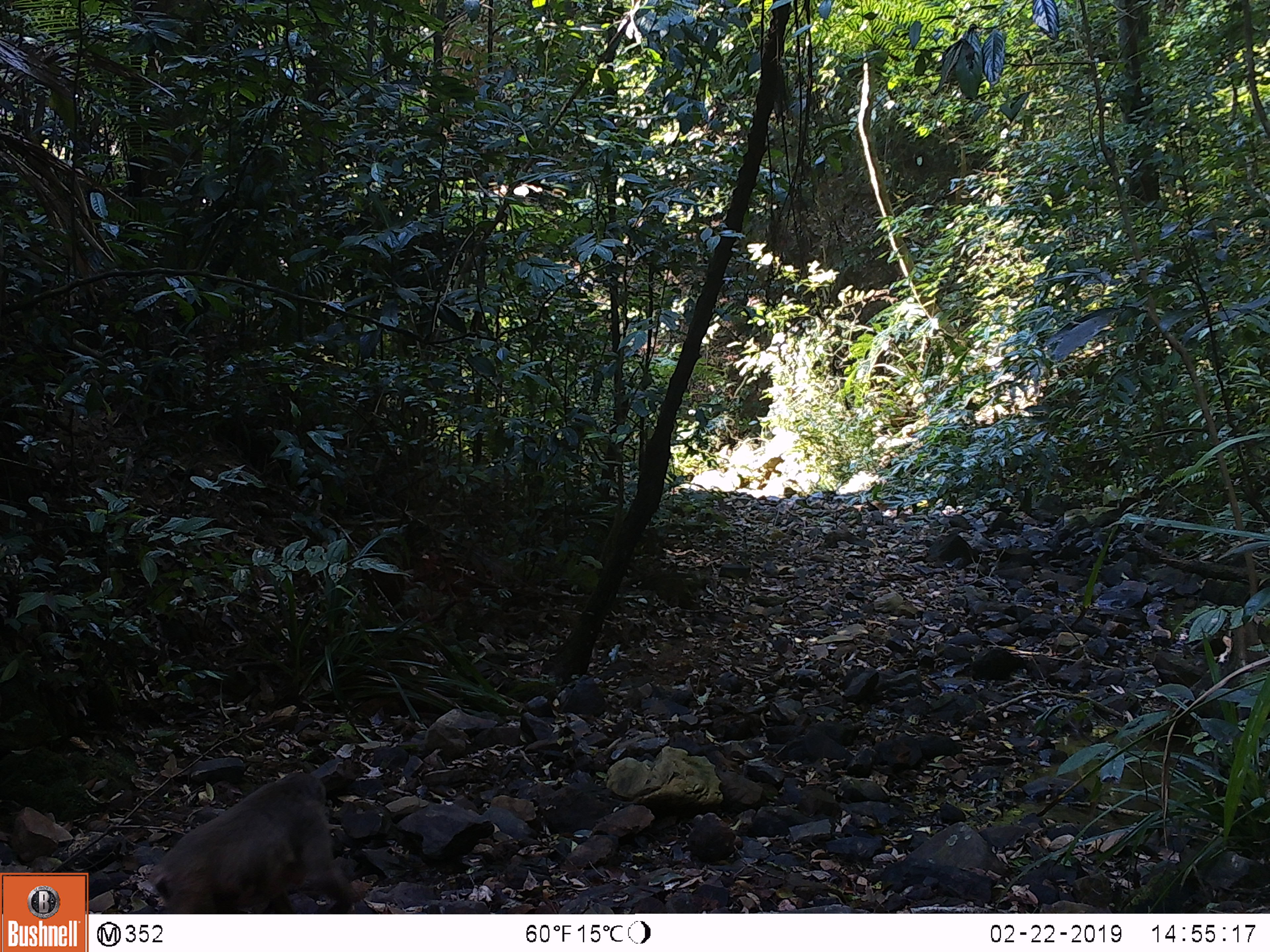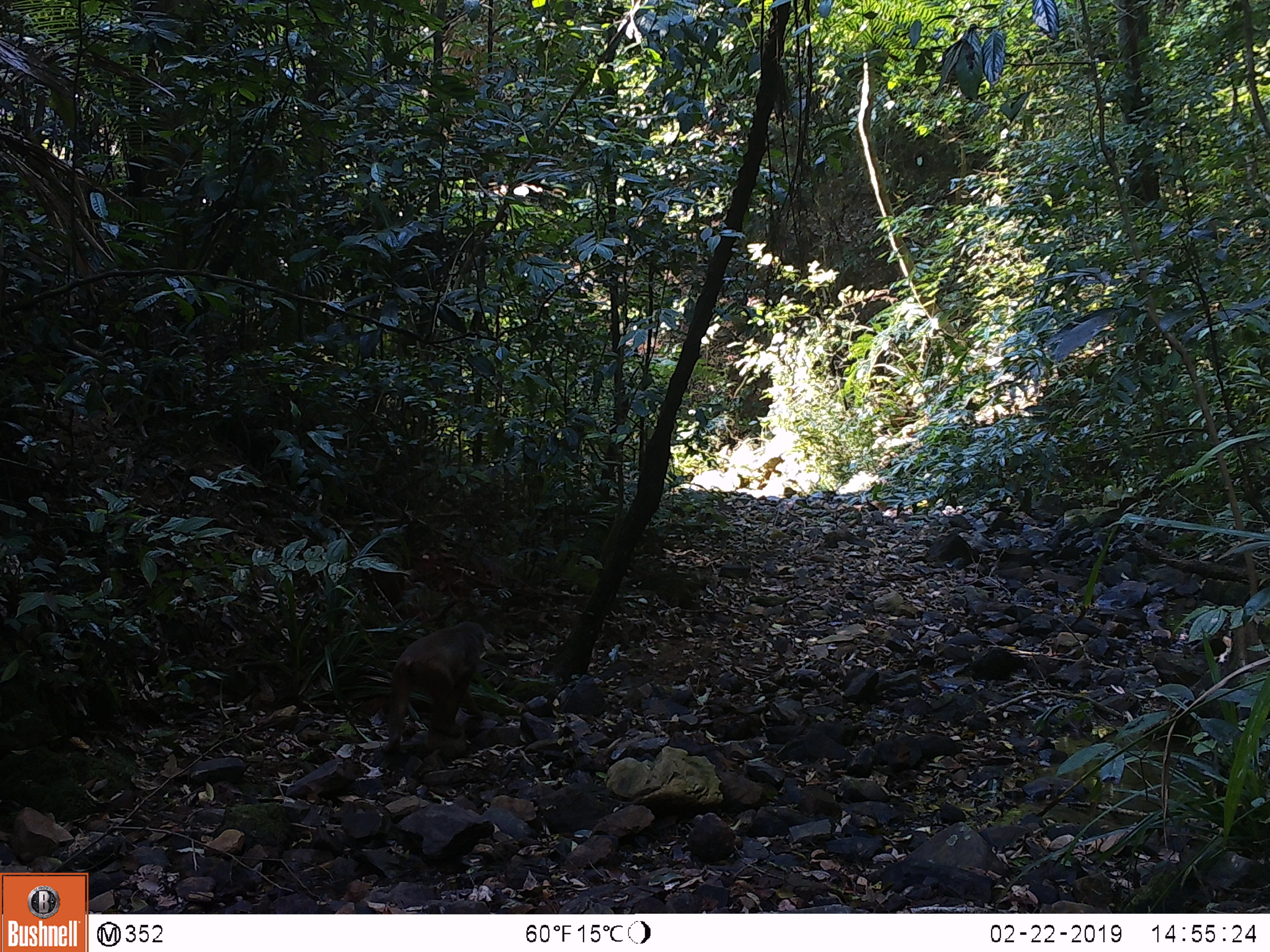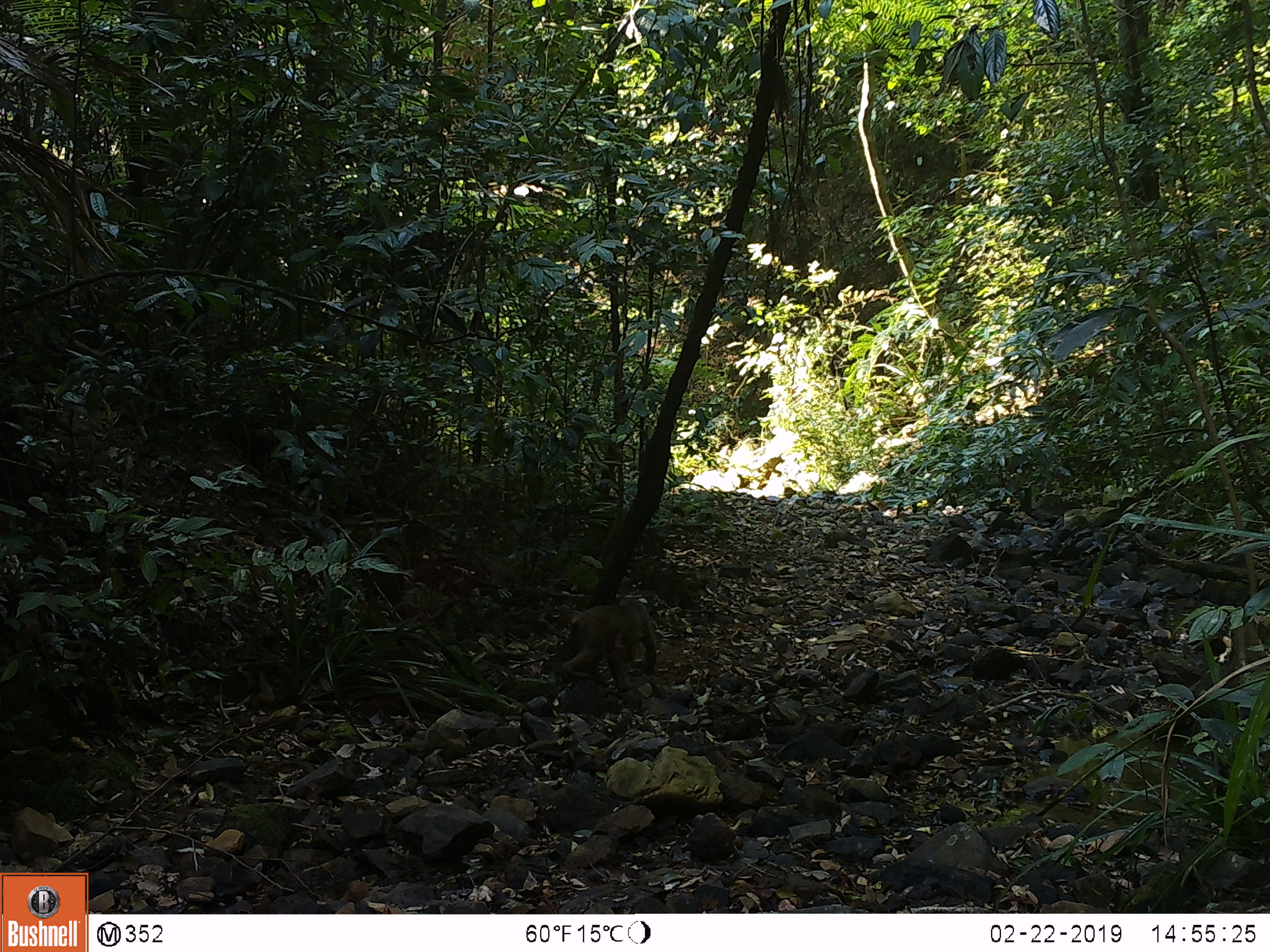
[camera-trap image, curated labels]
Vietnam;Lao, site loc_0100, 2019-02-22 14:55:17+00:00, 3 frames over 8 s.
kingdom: Animalia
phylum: Chordata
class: Mammalia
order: Primates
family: Cercopithecidae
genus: Macaca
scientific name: Macaca arctoides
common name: stump-tailed macaque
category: stump tailed macaque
Stump tailed macaque (stump-tailed macaque) (Macaca arctoides). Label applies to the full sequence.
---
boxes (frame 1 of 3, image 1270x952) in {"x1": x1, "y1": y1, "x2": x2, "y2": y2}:
stump tailed macaque: {"x1": 147, "y1": 770, "x2": 361, "y2": 913}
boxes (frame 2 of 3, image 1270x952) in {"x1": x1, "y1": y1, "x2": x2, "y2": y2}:
stump tailed macaque: {"x1": 381, "y1": 619, "x2": 485, "y2": 753}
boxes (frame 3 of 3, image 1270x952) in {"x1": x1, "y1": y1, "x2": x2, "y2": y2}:
stump tailed macaque: {"x1": 562, "y1": 598, "x2": 657, "y2": 690}